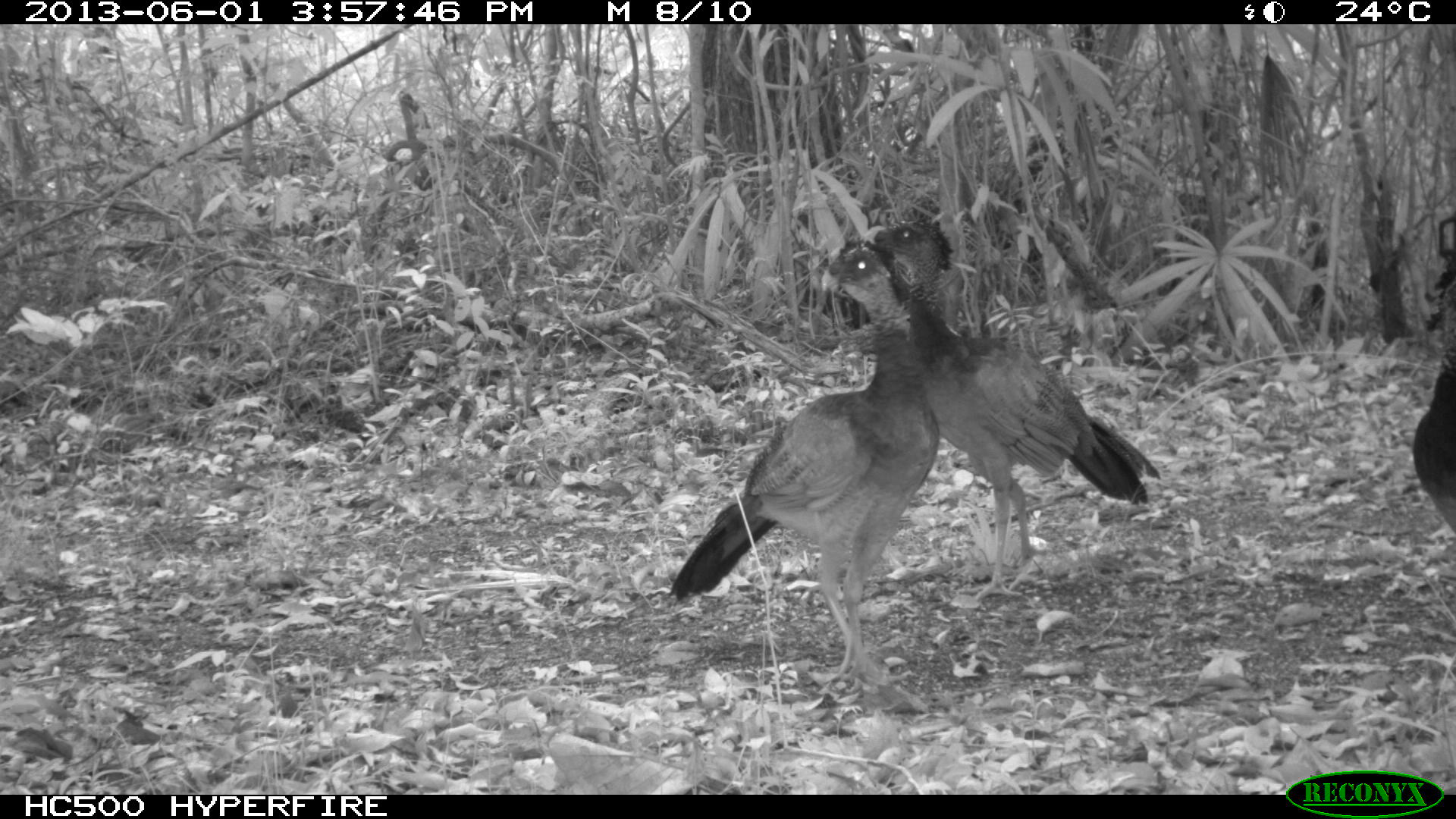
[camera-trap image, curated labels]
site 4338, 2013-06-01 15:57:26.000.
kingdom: Animalia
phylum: Chordata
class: Aves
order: Galliformes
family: Cracidae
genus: Crax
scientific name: Crax rubra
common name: great curassow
Crax rubra (great curassow), count 3, sex female.